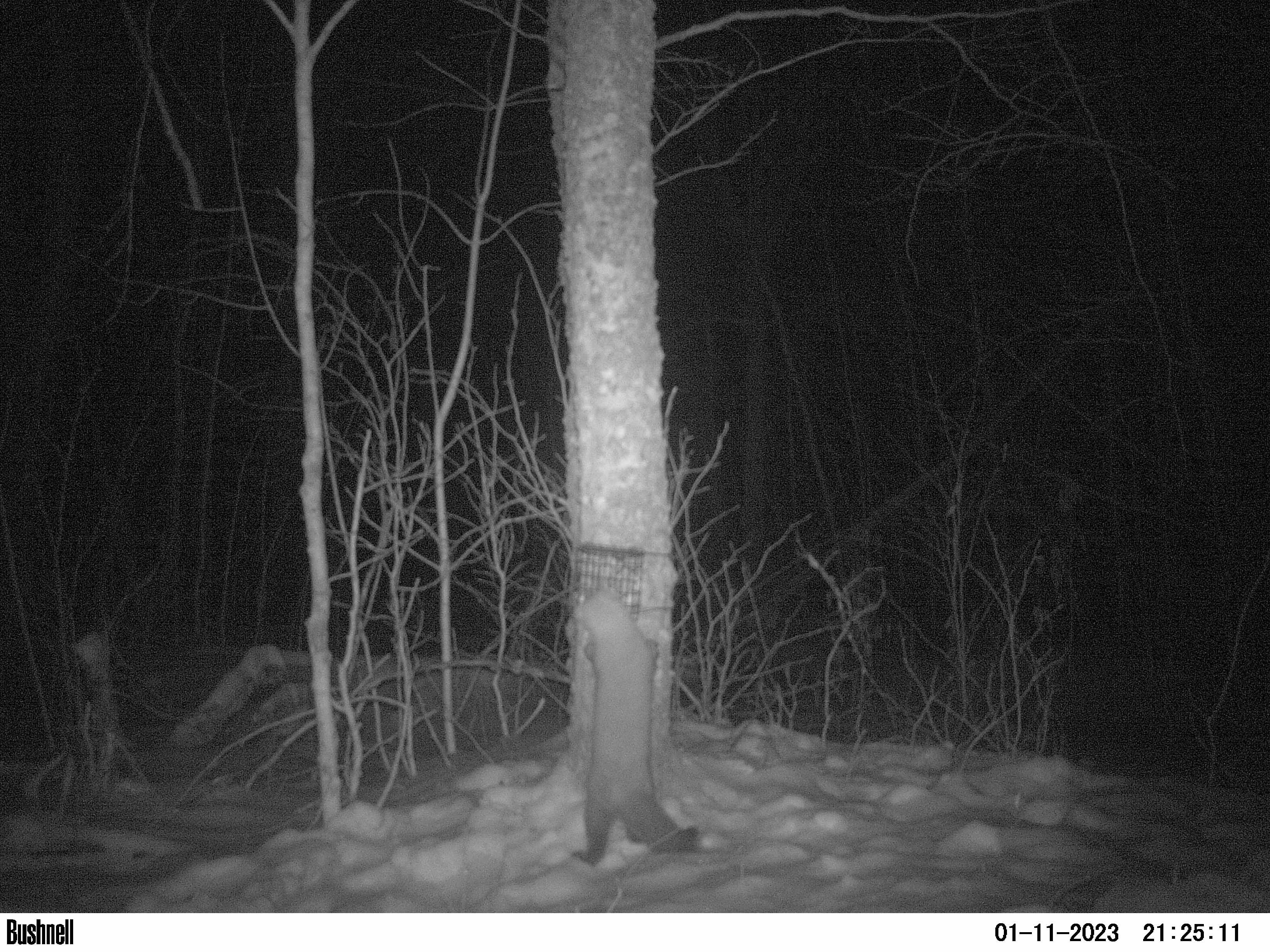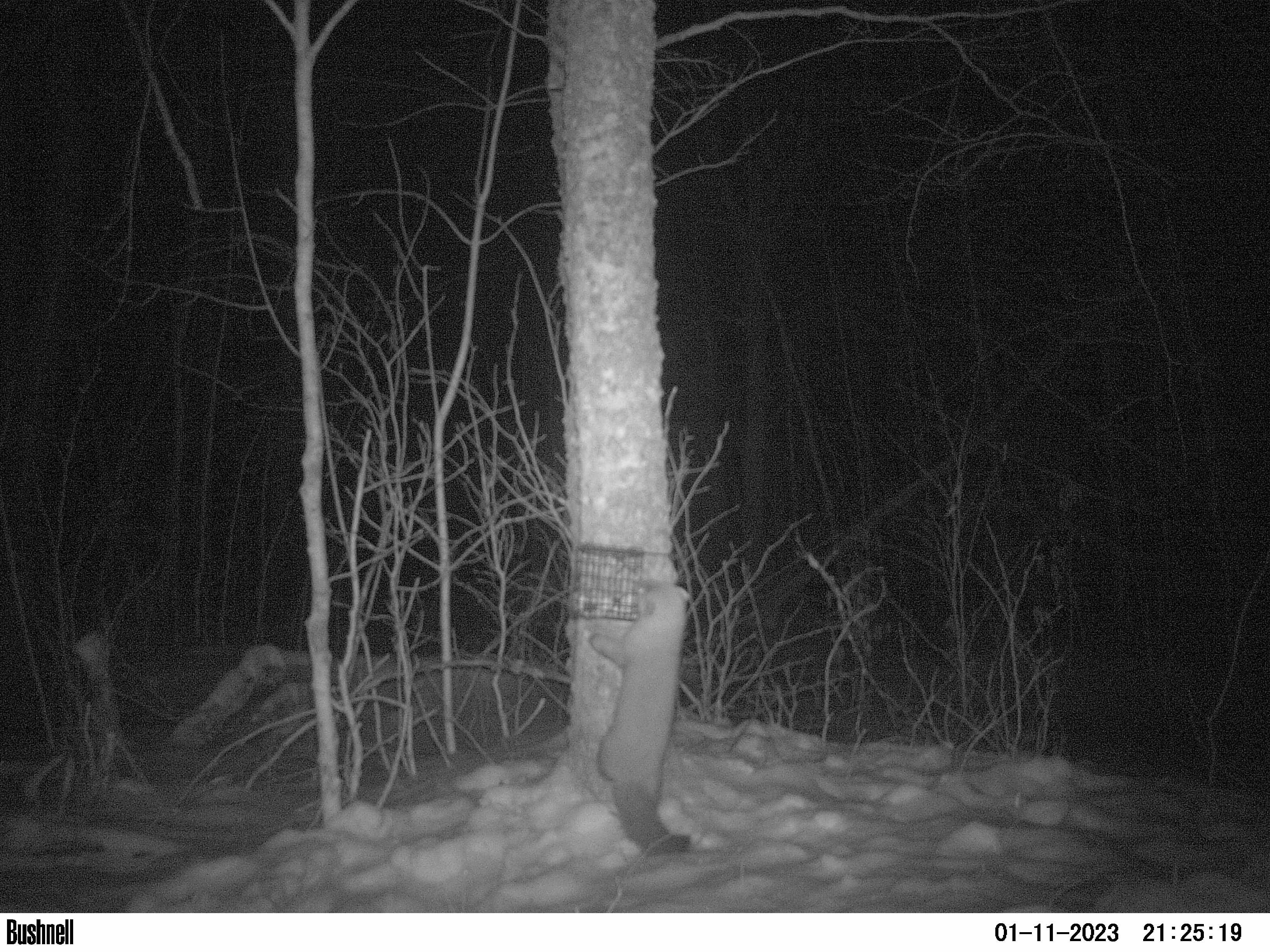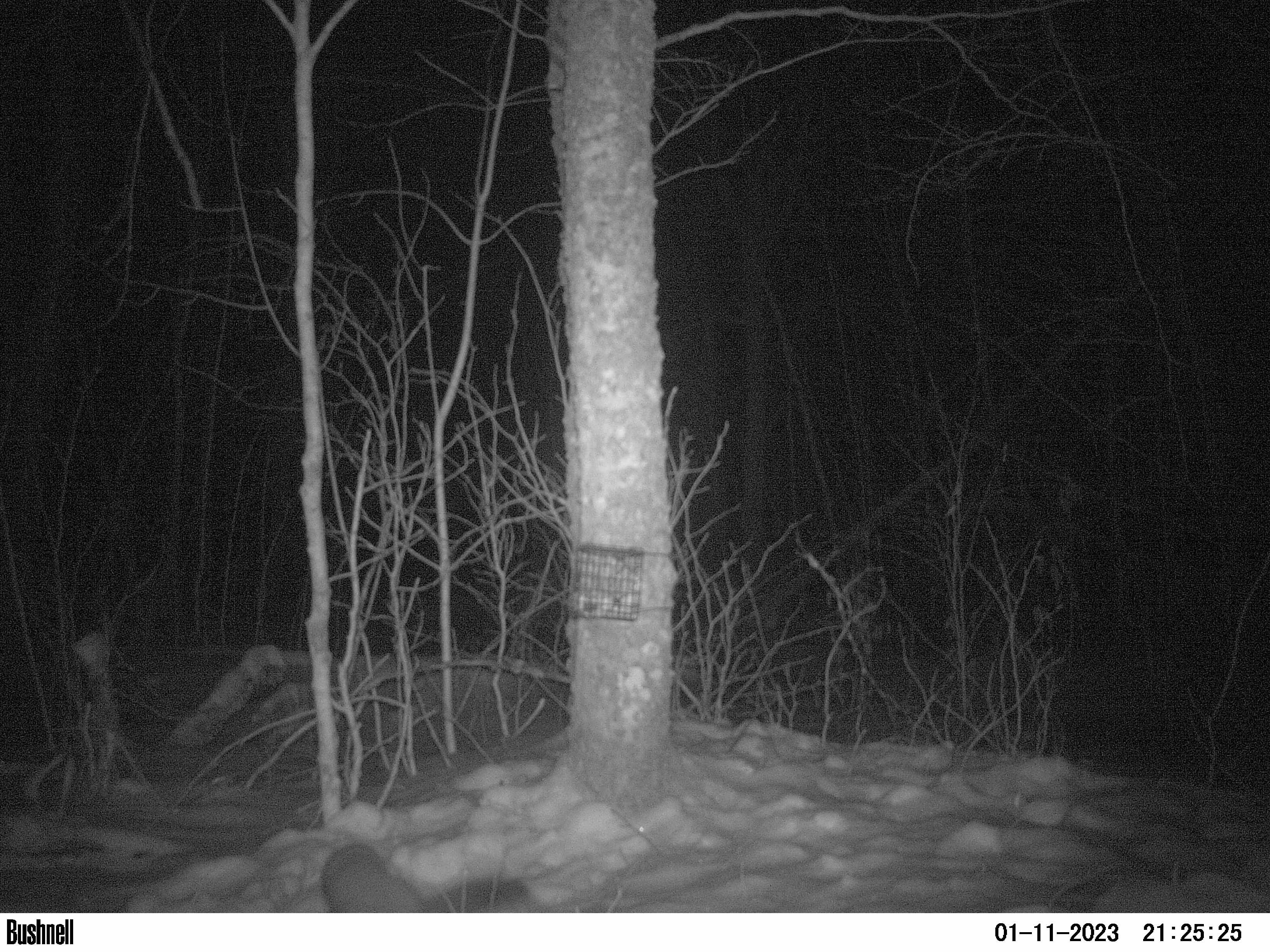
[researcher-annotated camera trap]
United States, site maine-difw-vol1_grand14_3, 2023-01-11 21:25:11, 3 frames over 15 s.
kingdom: Animalia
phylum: Chordata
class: Mammalia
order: Carnivora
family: Mustelidae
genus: Martes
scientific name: Martes americana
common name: american marten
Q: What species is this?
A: American marten (Martes americana).